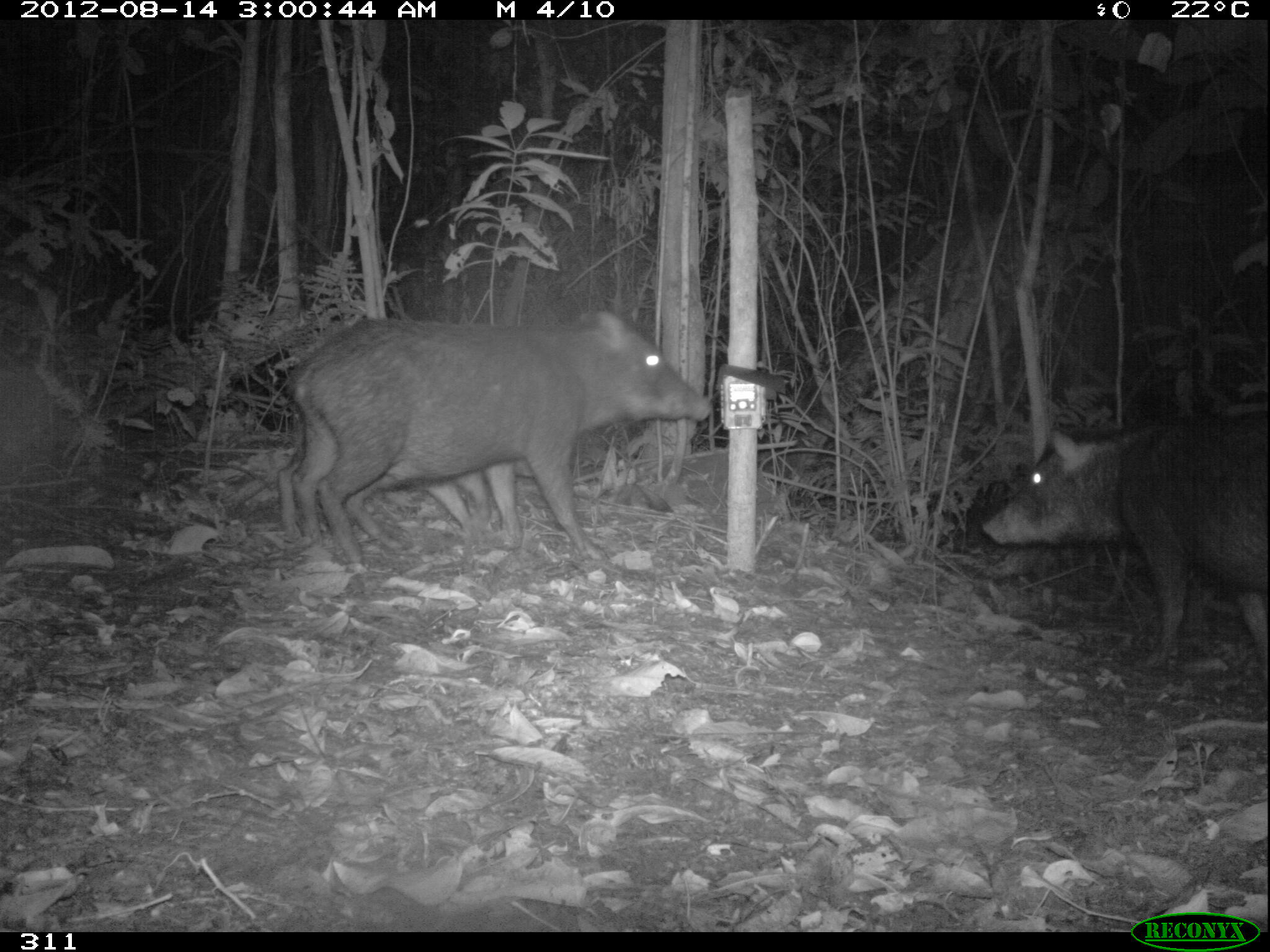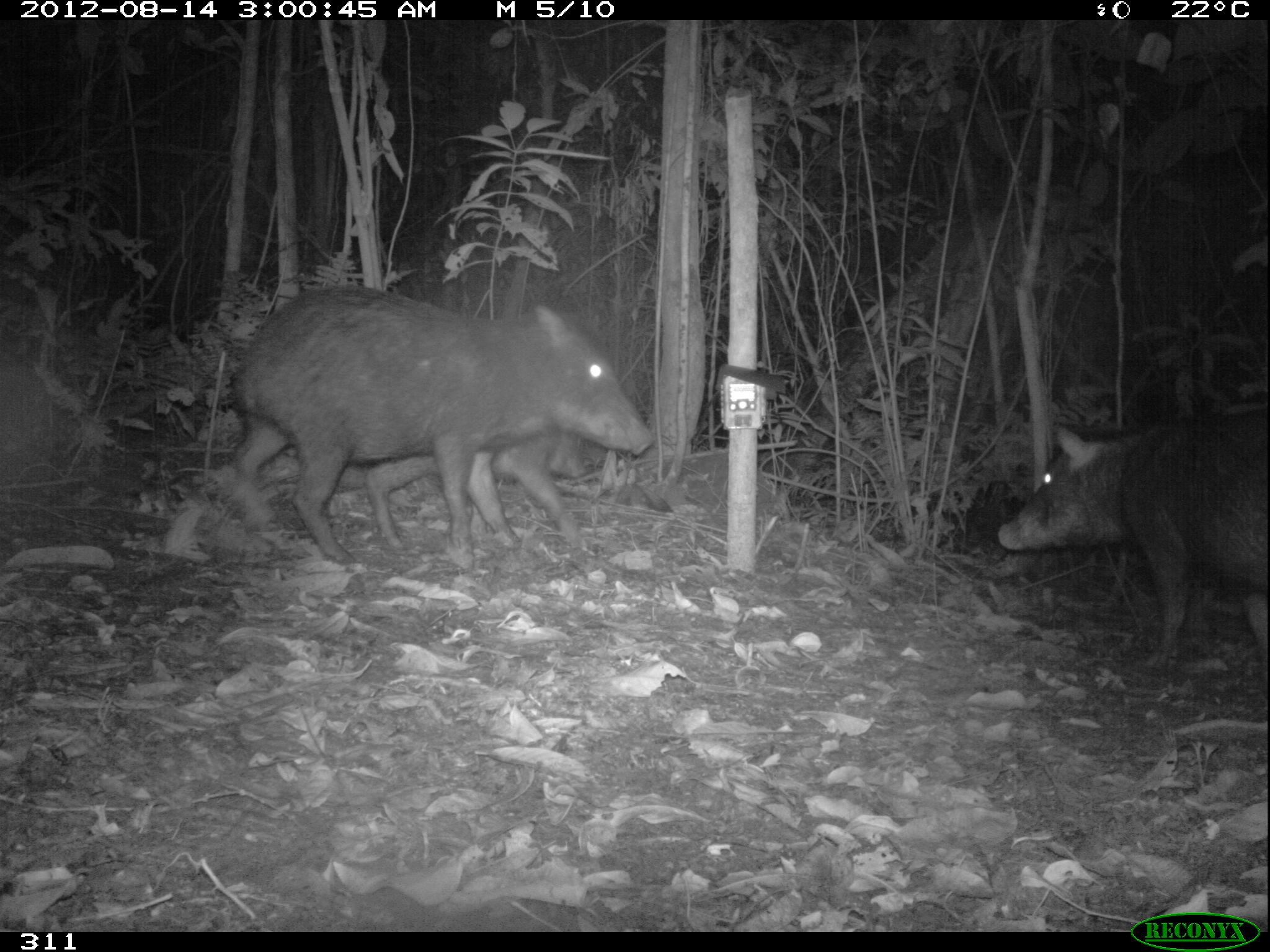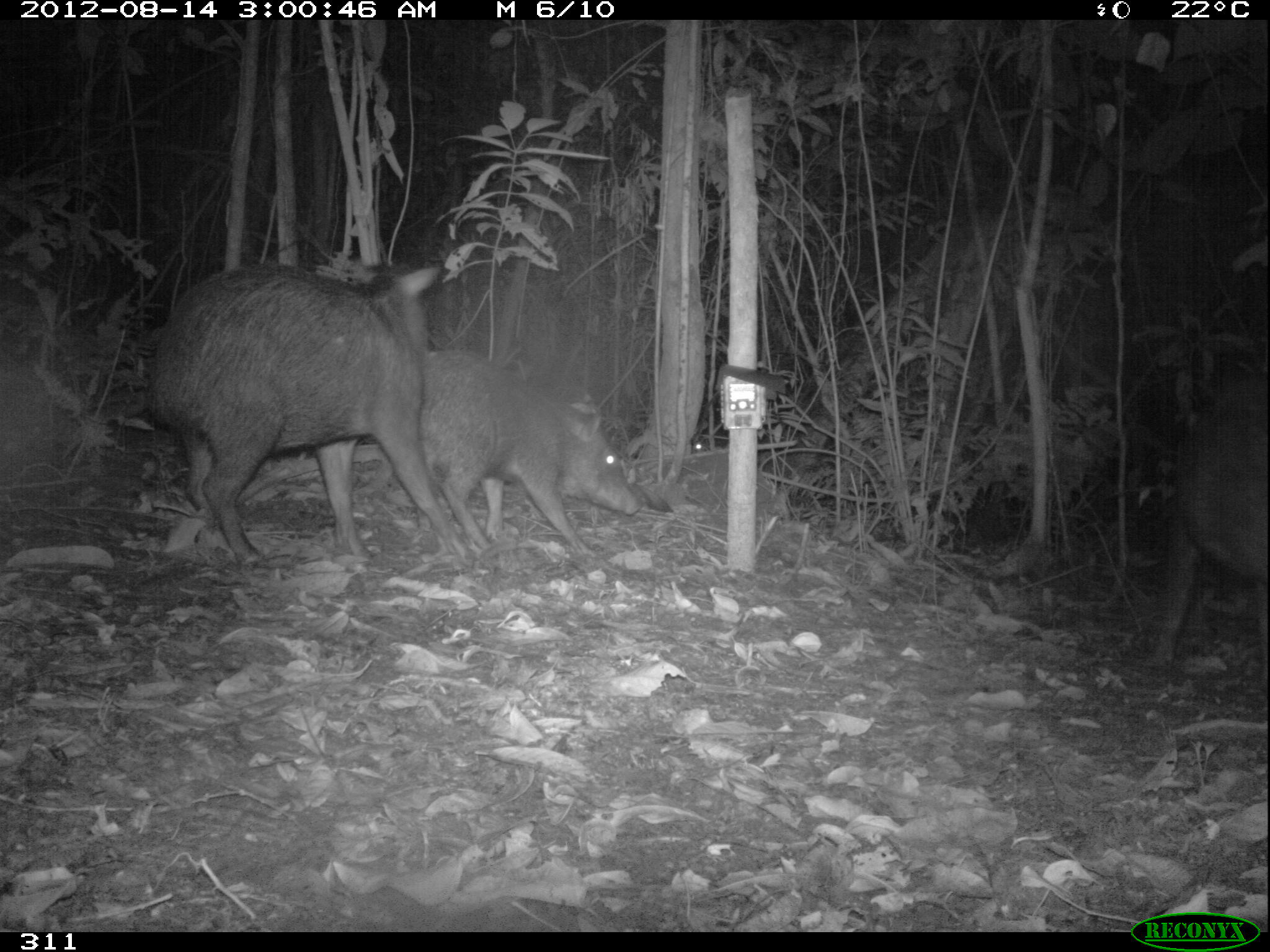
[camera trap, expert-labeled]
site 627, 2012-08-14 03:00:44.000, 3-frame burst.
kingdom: Animalia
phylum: Chordata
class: Mammalia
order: Artiodactyla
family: Tayassuidae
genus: Tayassu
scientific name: Tayassu pecari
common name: white-lipped peccary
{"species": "Tayassu pecari (white-lipped peccary)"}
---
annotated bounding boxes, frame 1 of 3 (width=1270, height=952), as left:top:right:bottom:
tayassu pecari: 284:308:710:559; 981:413:1267:670; 343:457:534:552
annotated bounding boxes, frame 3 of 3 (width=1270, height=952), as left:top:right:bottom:
tayassu pecari: 148:260:475:562; 419:348:640:556; 1144:380:1267:672